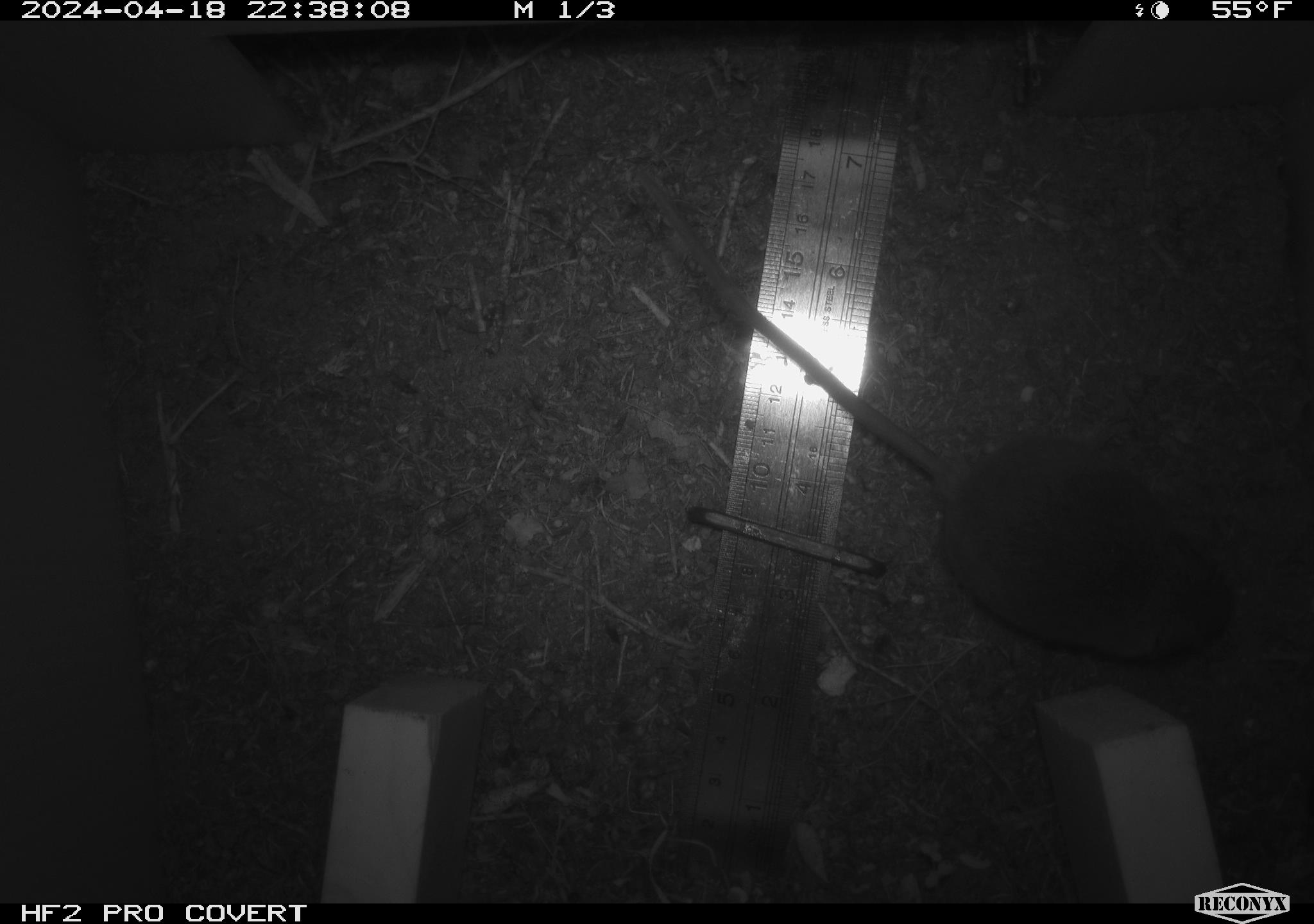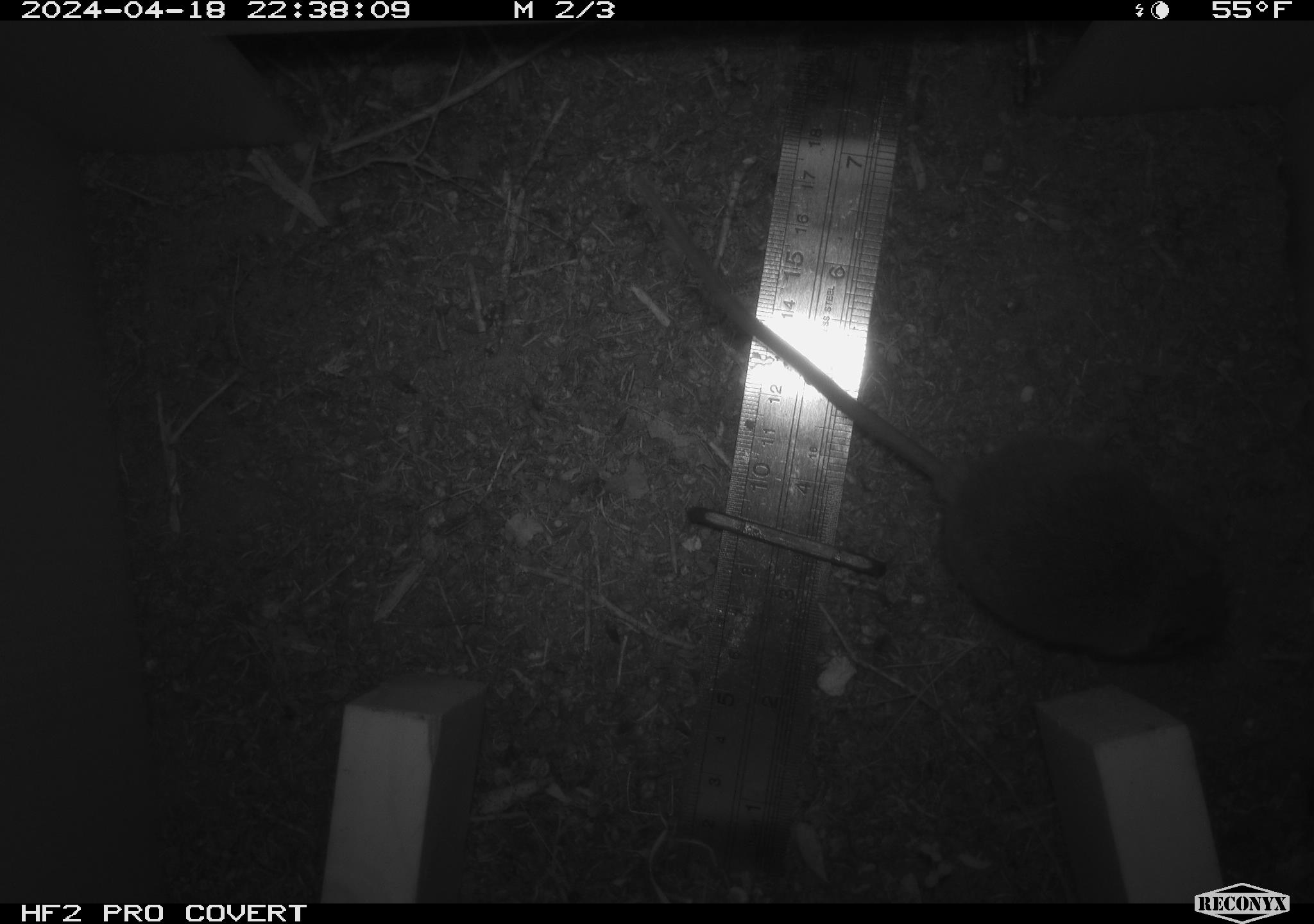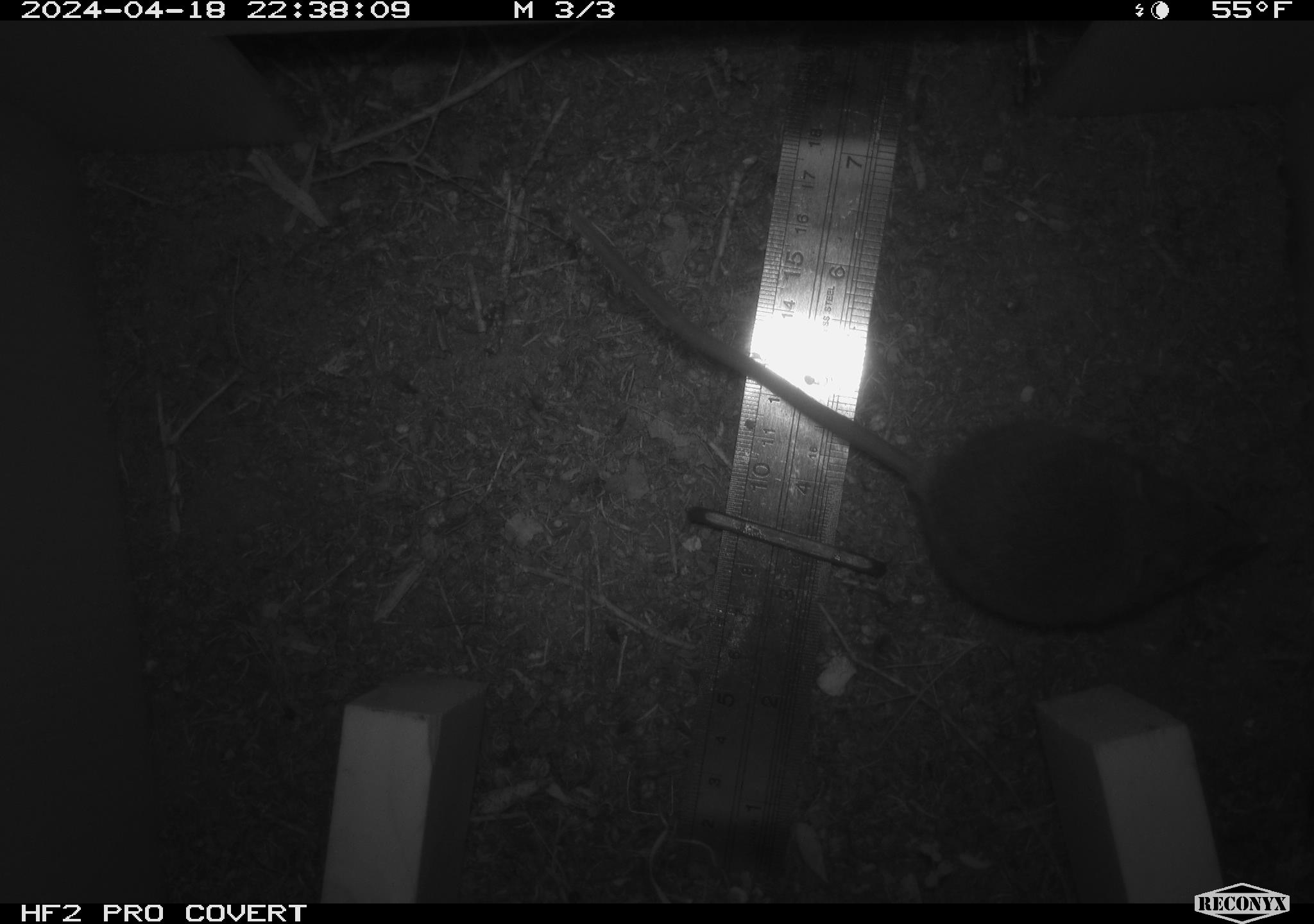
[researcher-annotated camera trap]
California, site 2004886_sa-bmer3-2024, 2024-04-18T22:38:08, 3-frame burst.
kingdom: Animalia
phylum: Chordata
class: Mammalia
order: Rodentia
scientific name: Rodentia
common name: mouse species